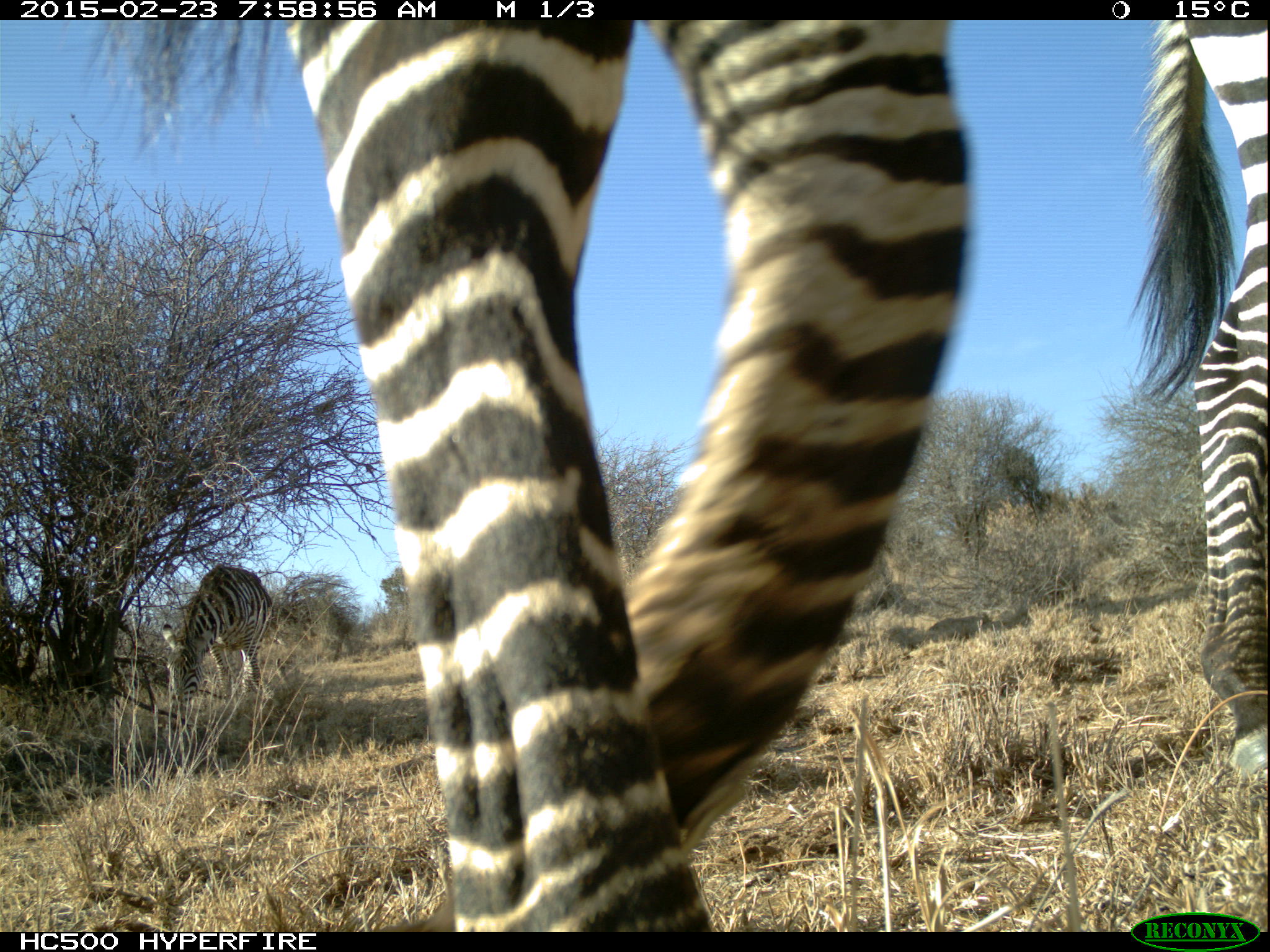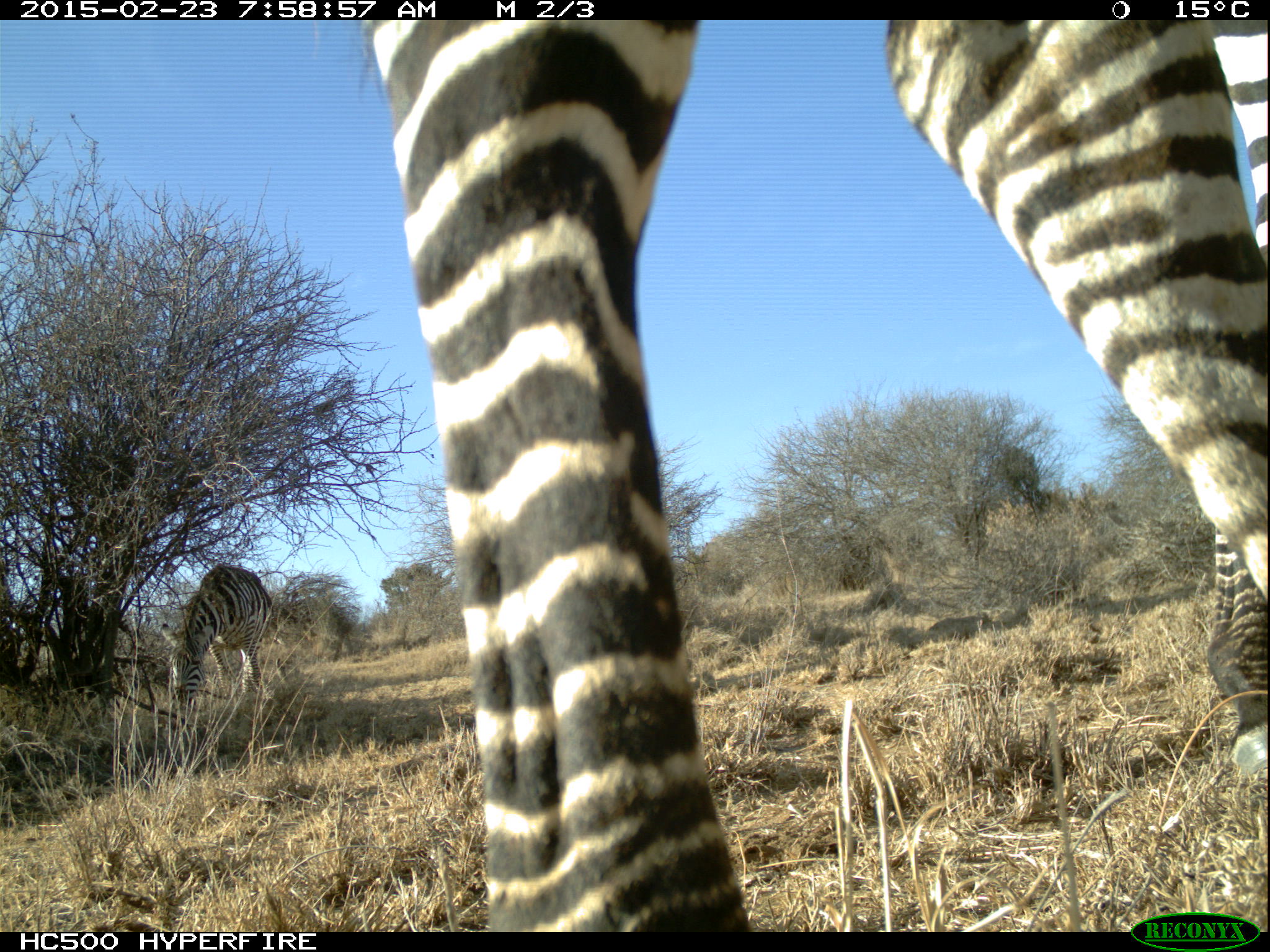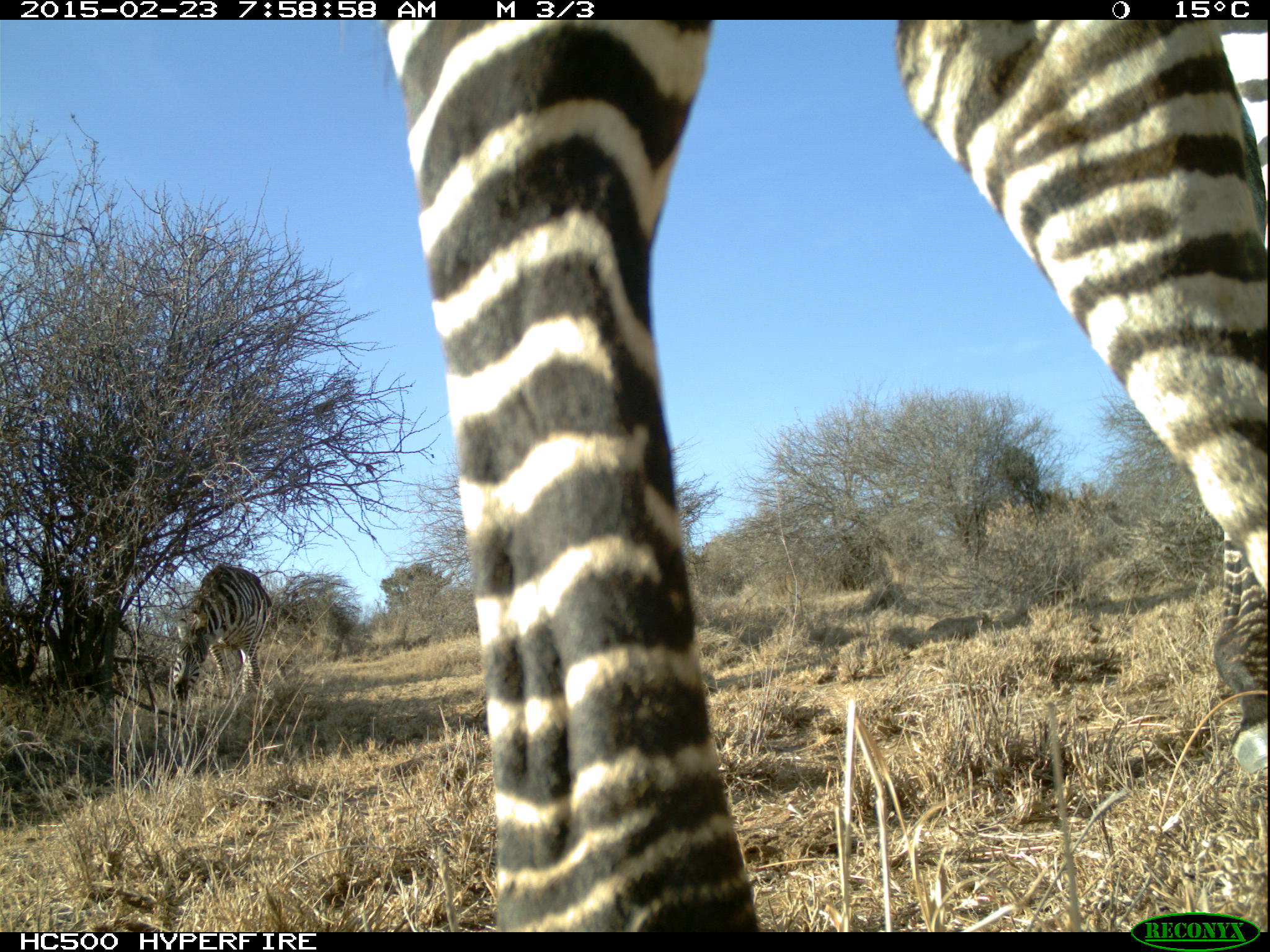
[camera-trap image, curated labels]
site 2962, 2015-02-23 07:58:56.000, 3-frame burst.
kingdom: Animalia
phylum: Chordata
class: Mammalia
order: Perissodactyla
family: Equidae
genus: Equus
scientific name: Equus quagga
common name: plains zebra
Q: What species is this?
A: Equus quagga (plains zebra).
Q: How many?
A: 6.